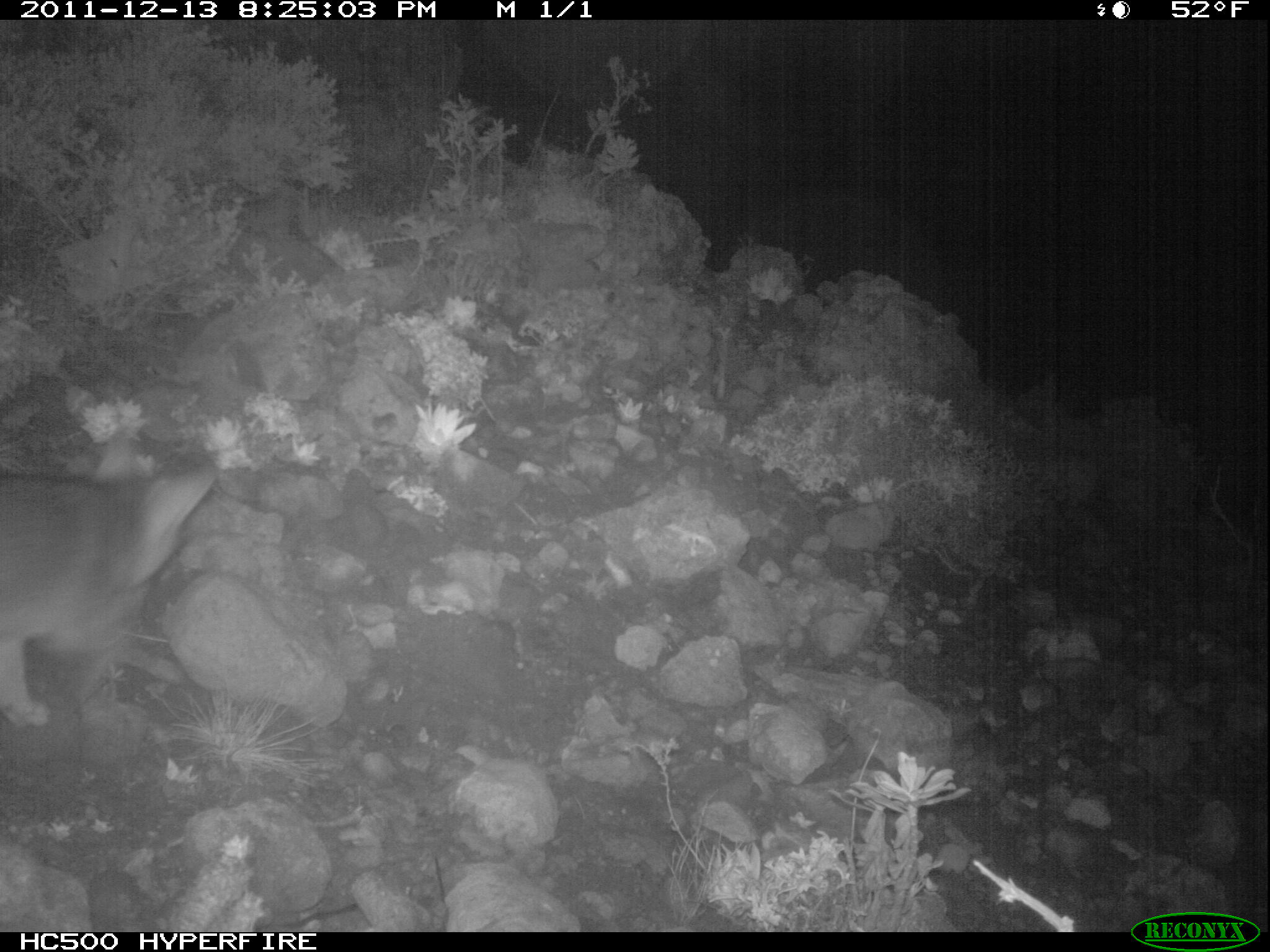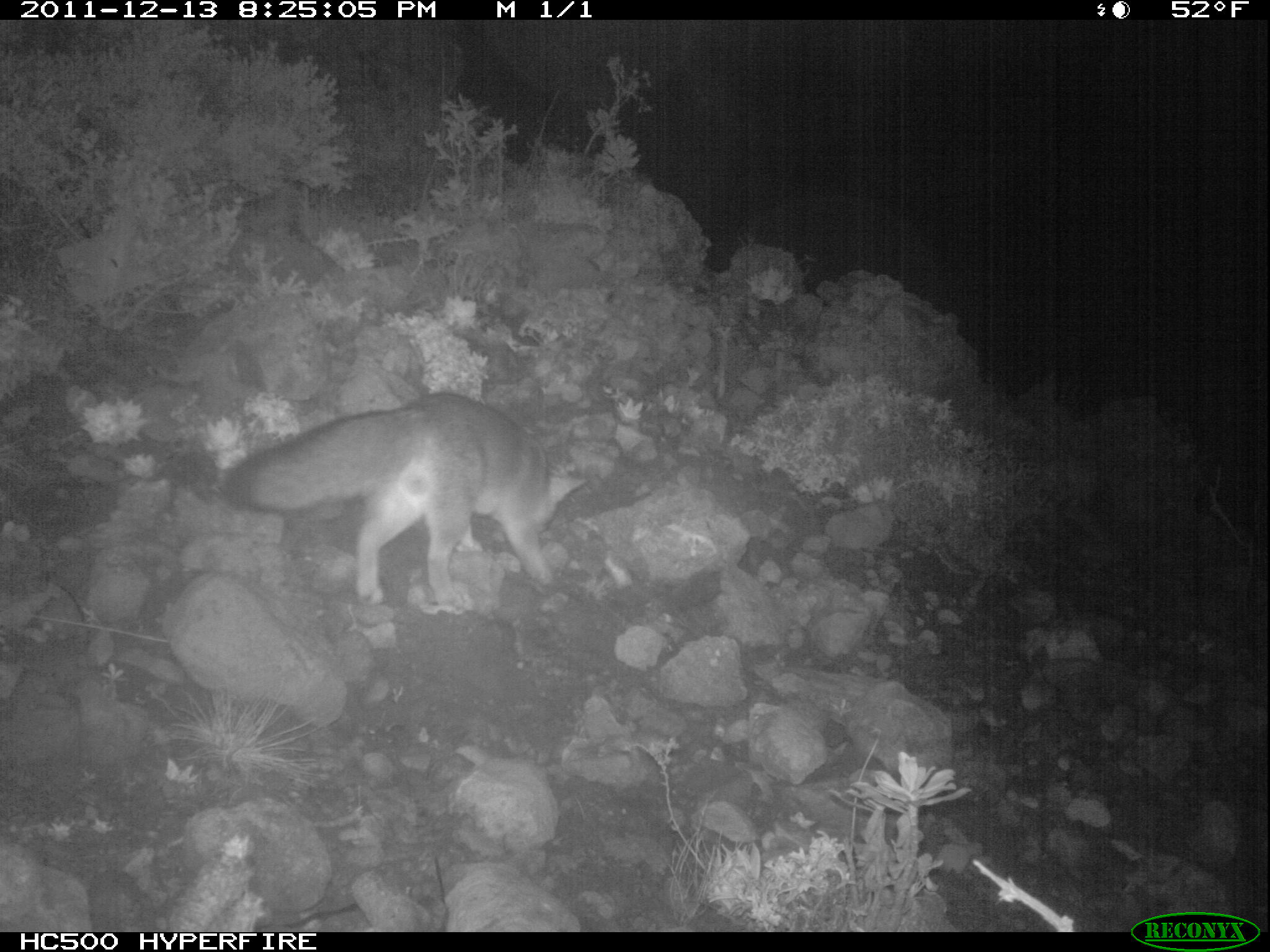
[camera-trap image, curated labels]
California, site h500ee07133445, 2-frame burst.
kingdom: Animalia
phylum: Chordata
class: Mammalia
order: Carnivora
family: Canidae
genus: Urocyon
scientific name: Urocyon littoralis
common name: island fox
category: fox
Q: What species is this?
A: Fox (island fox) (Urocyon littoralis).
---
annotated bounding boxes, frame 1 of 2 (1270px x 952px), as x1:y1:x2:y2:
fox: 0:427:216:727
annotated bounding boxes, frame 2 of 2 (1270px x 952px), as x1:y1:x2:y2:
fox: 227:392:585:607